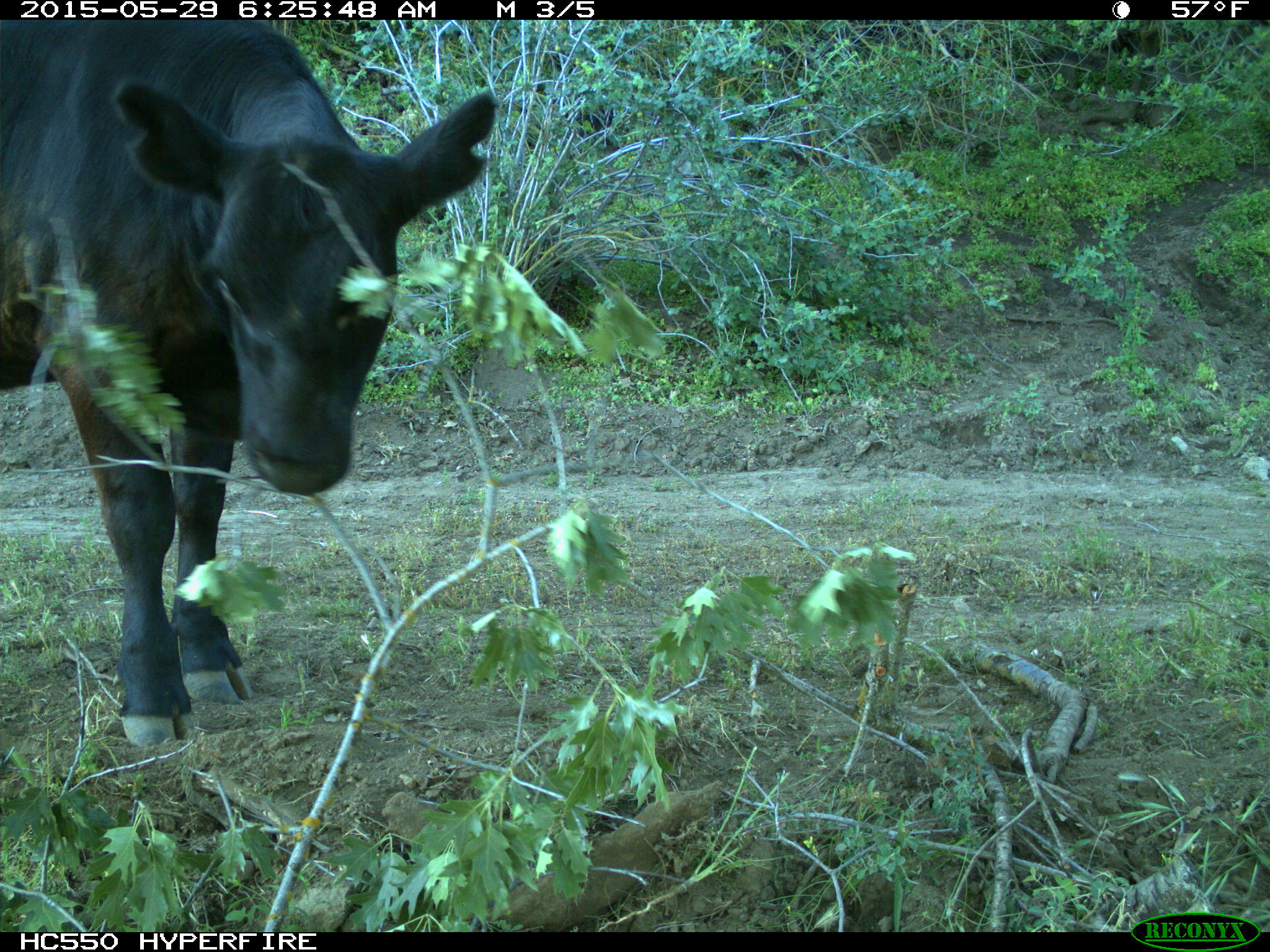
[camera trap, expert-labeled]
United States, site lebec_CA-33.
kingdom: Animalia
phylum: Chordata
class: Mammalia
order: Artiodactyla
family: Bovidae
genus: Bos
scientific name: Bos taurus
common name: domestic cow